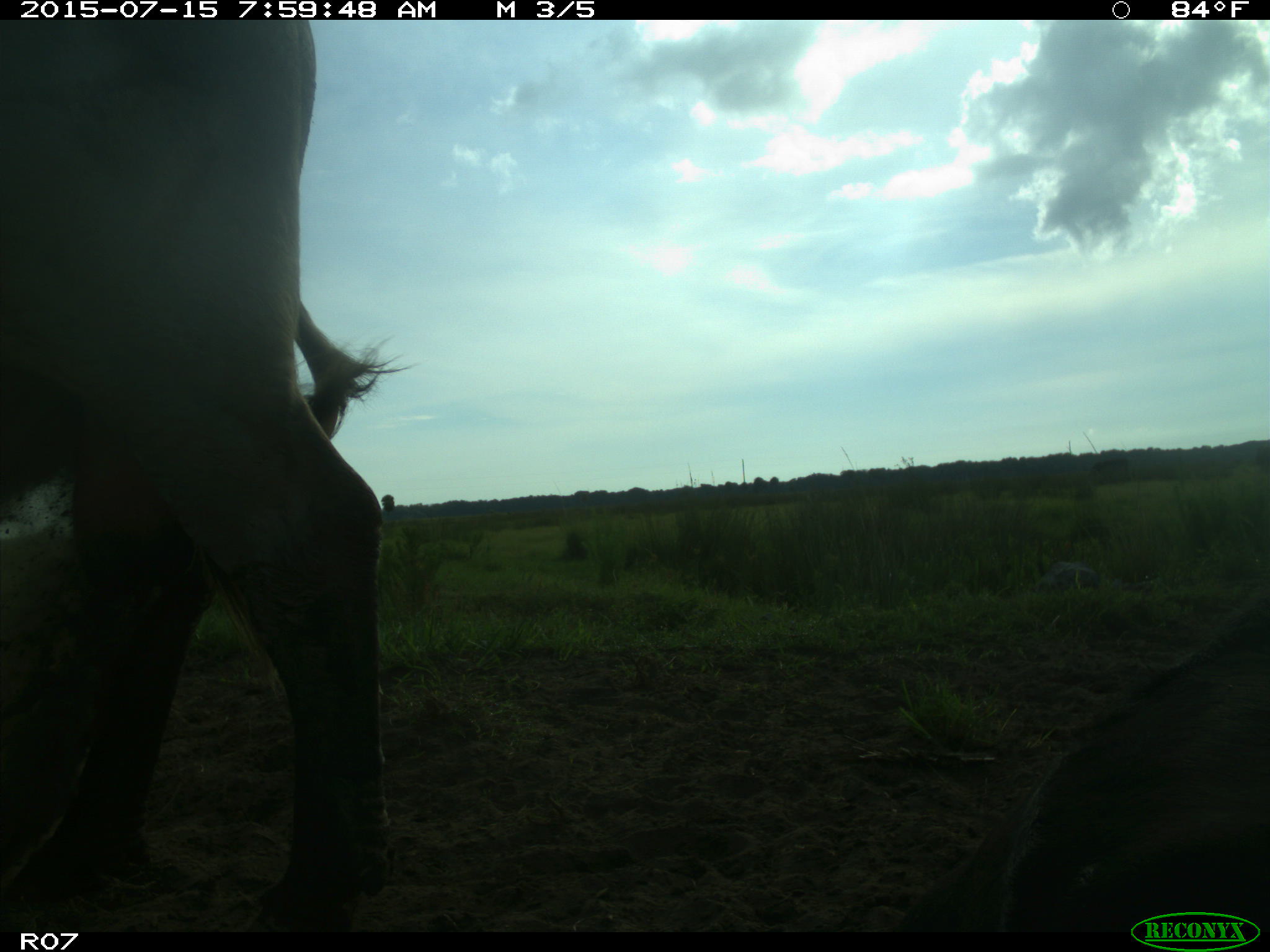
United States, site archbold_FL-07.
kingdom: Animalia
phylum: Chordata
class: Mammalia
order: Artiodactyla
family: Bovidae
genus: Bos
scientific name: Bos taurus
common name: domestic cow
Bos taurus (domestic cow).